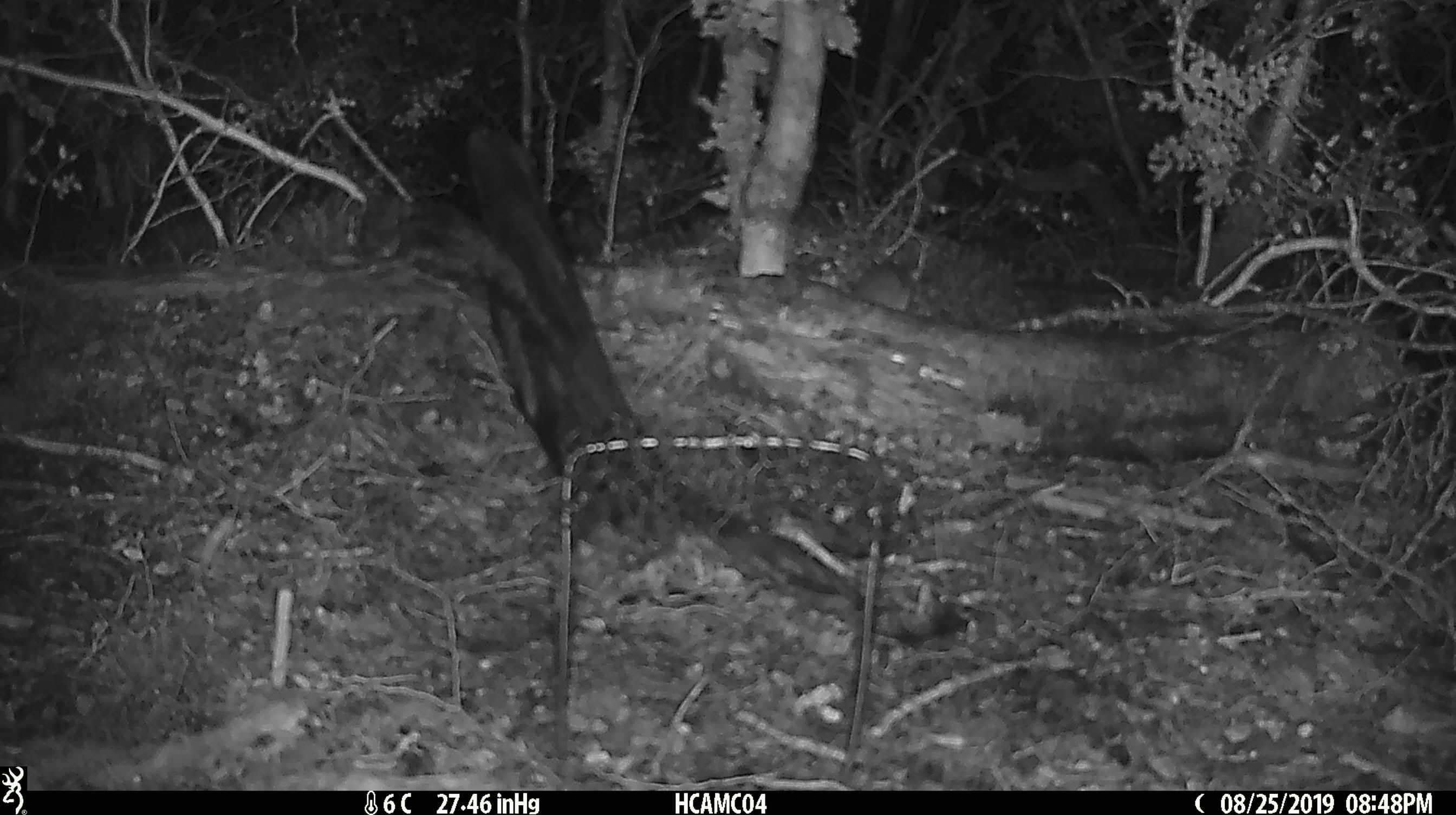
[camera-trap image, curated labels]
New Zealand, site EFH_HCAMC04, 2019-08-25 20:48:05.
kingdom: Animalia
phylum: Chordata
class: Mammalia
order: Rodentia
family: Muridae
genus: Mus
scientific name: Mus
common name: mouse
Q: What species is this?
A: Mouse (Mus).